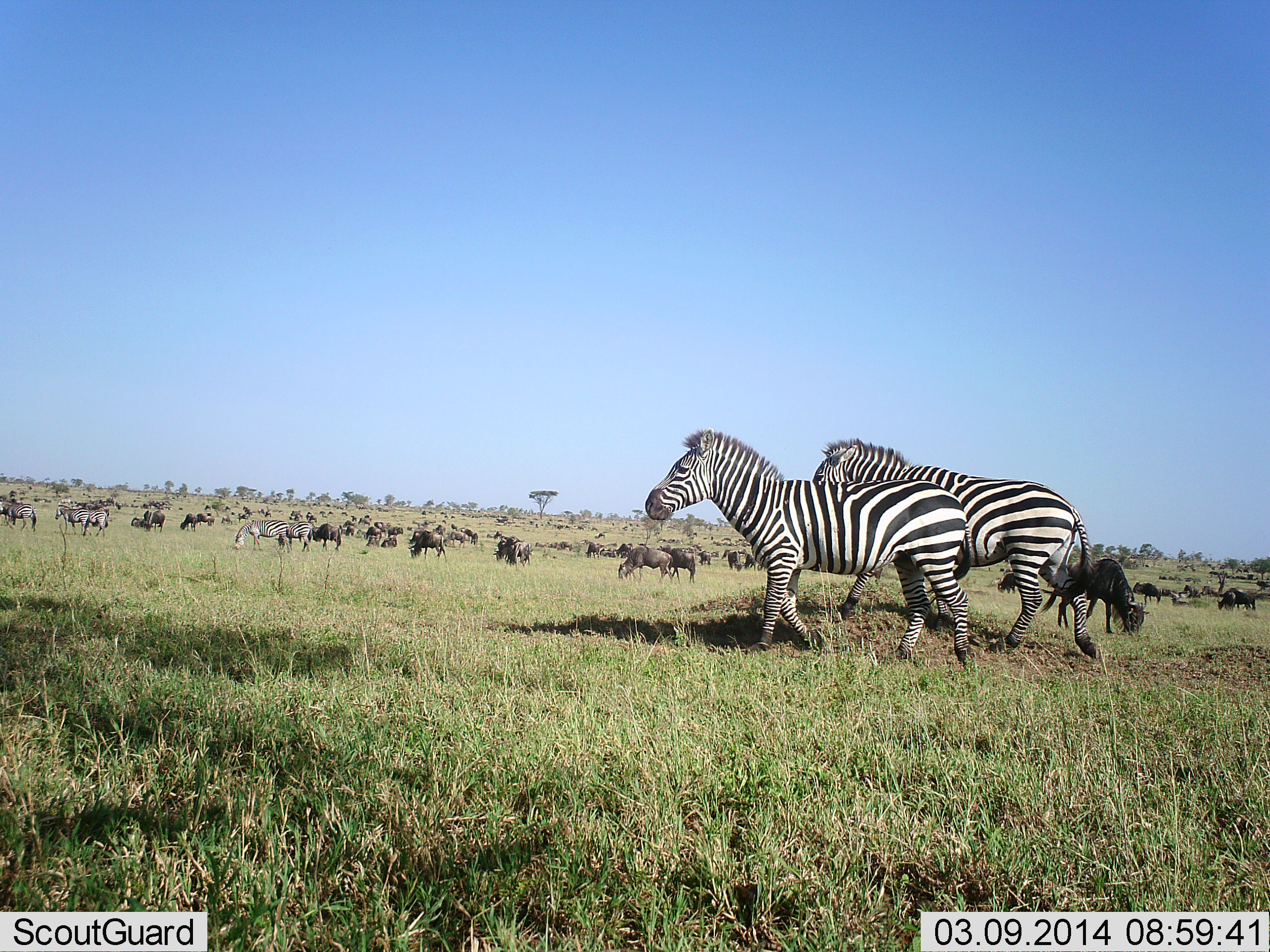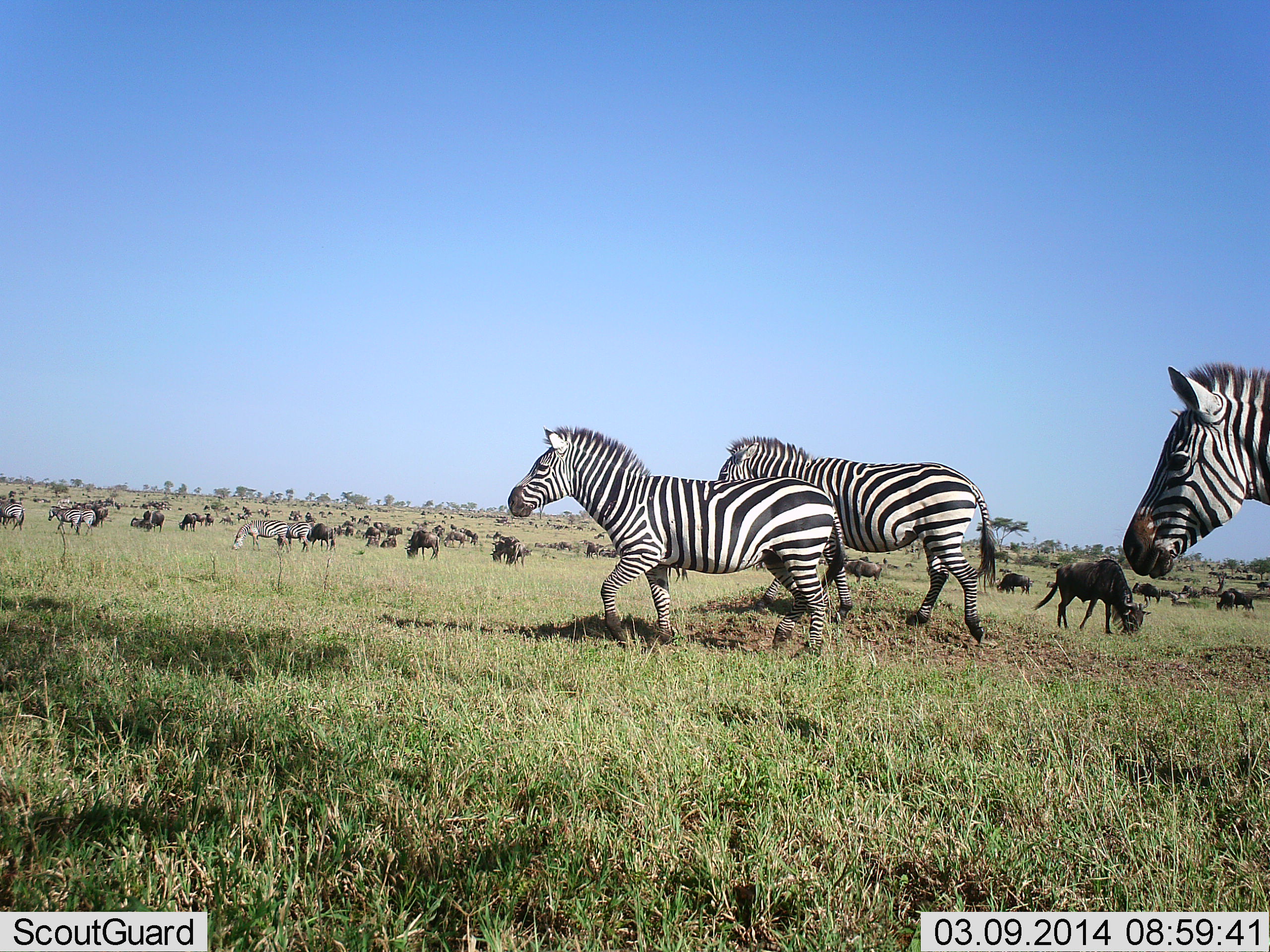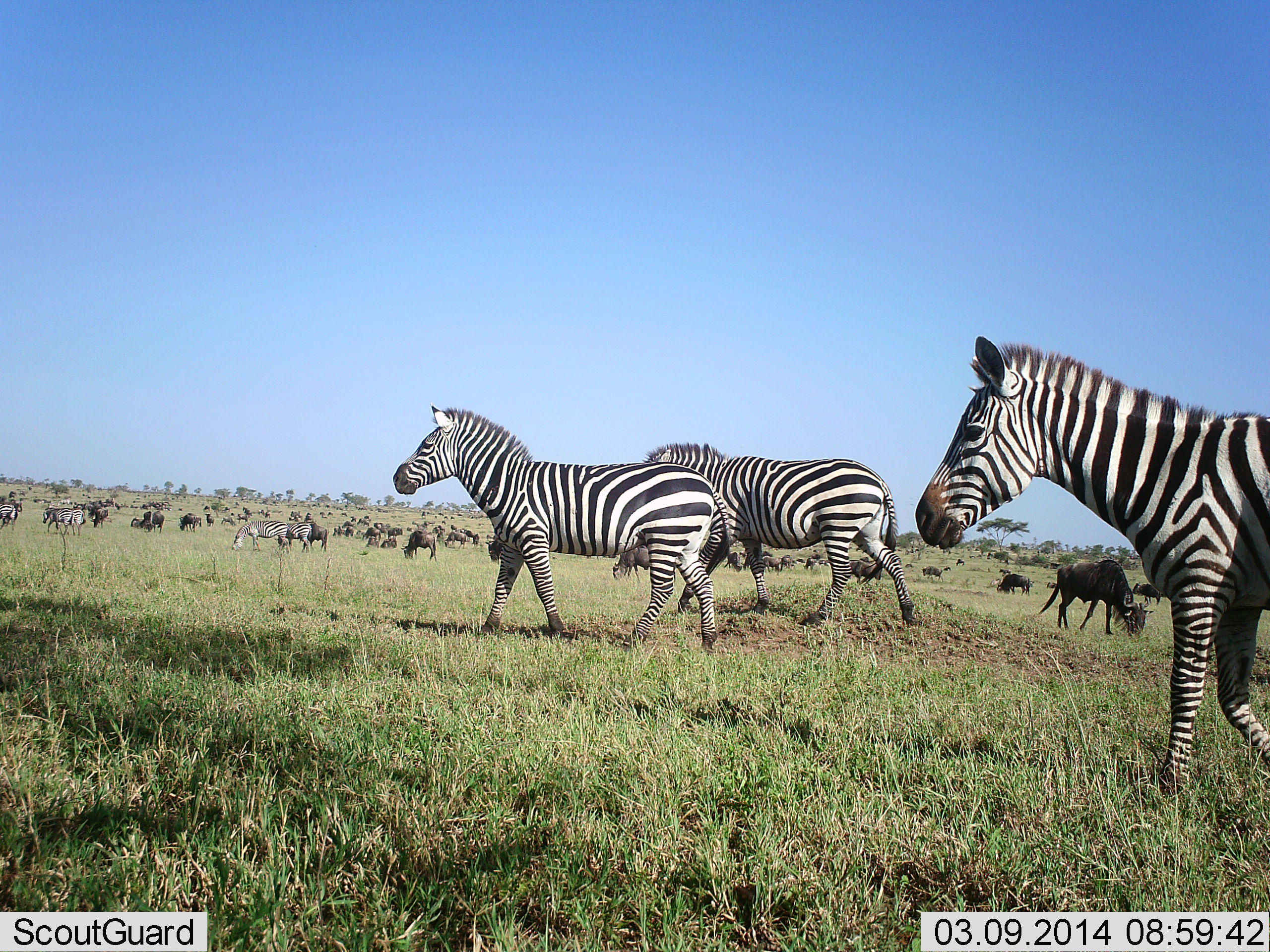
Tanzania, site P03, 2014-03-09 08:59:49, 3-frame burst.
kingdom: Animalia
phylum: Chordata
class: Mammalia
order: Artiodactyla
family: Bovidae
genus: Connochaetes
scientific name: Connochaetes taurinus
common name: blue wildebeest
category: wildebeest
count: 11-50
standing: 50%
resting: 0%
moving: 60%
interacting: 0%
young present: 0%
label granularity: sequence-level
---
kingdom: Animalia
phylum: Chordata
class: Mammalia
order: Perissodactyla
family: Equidae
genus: Equus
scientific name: Equus quagga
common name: plains zebra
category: zebra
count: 11-50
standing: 36%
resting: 0%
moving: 91%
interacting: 0%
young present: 9%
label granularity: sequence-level